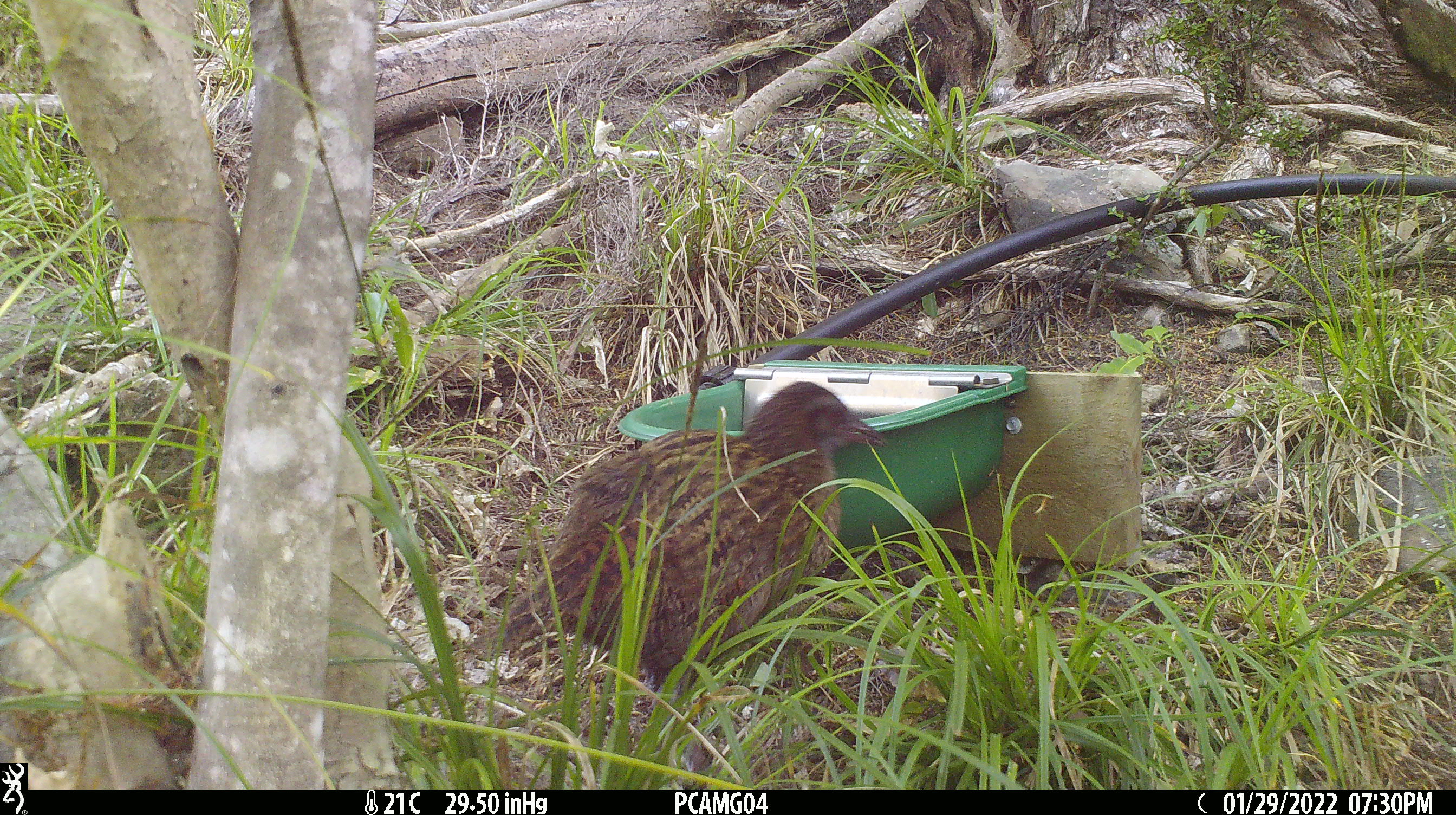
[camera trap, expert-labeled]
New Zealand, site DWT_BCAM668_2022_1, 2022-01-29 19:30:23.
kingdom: Animalia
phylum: Chordata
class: Aves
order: Gruiformes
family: Rallidae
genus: Gallirallus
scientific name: Gallirallus australis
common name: weka